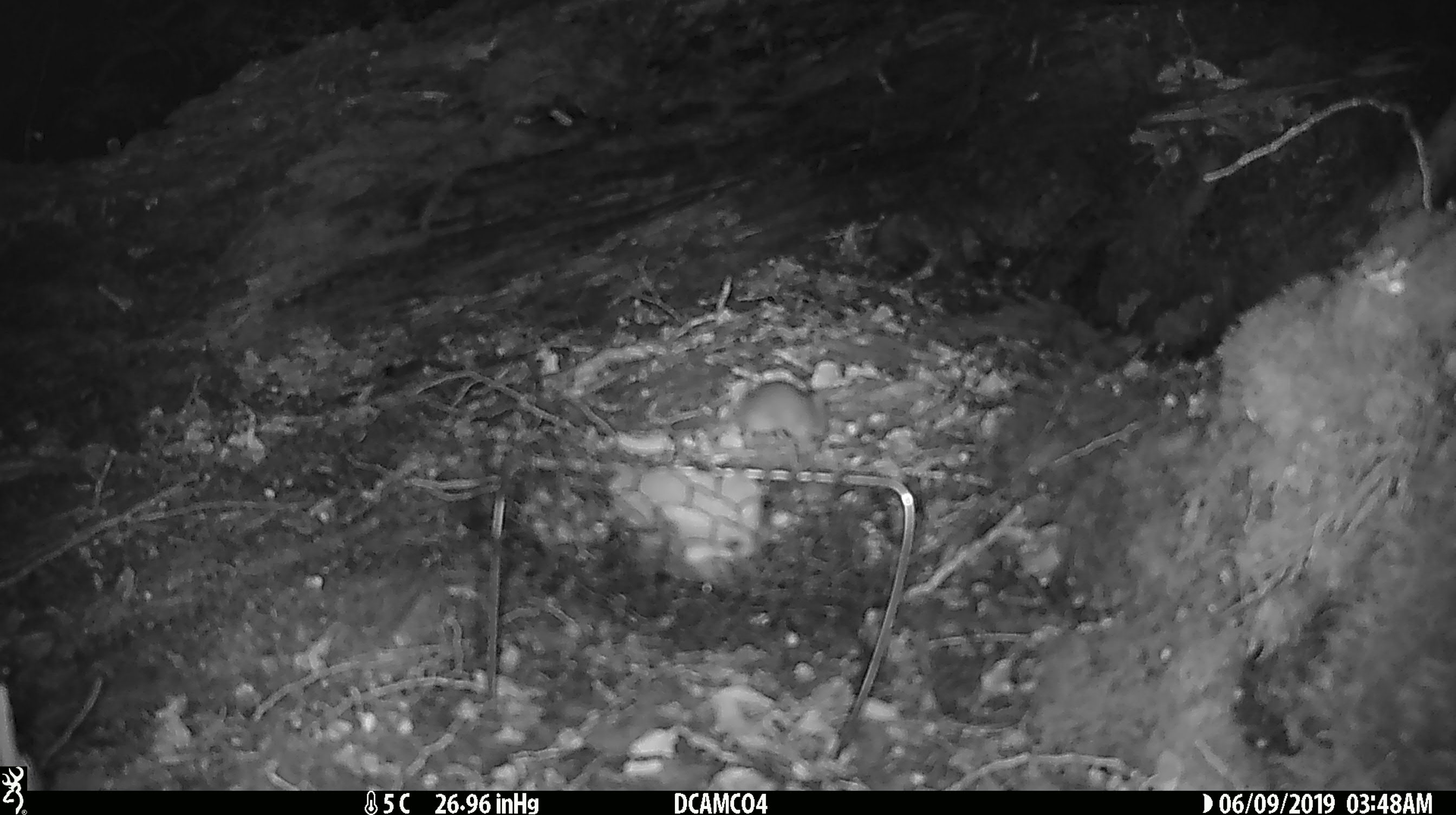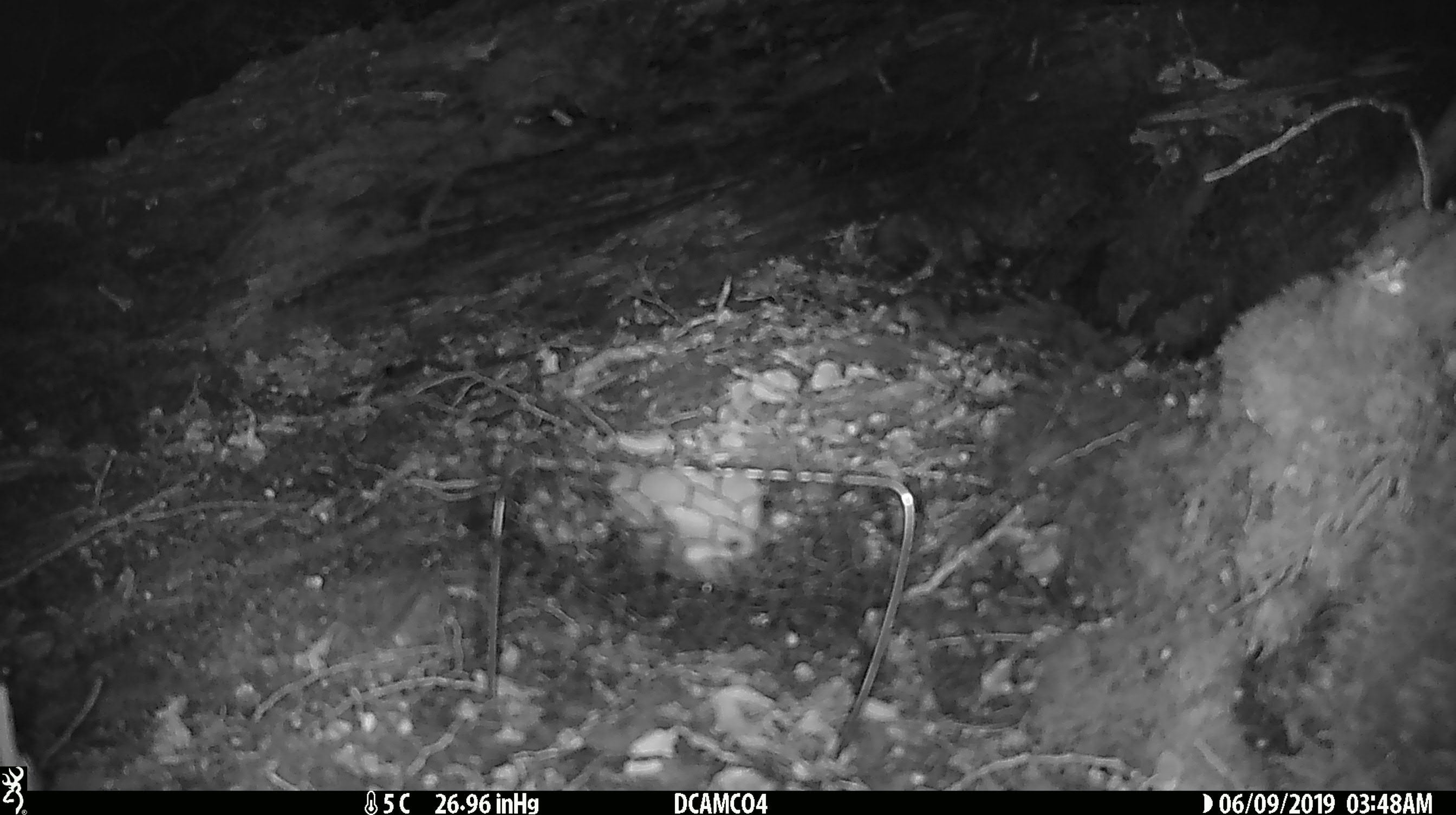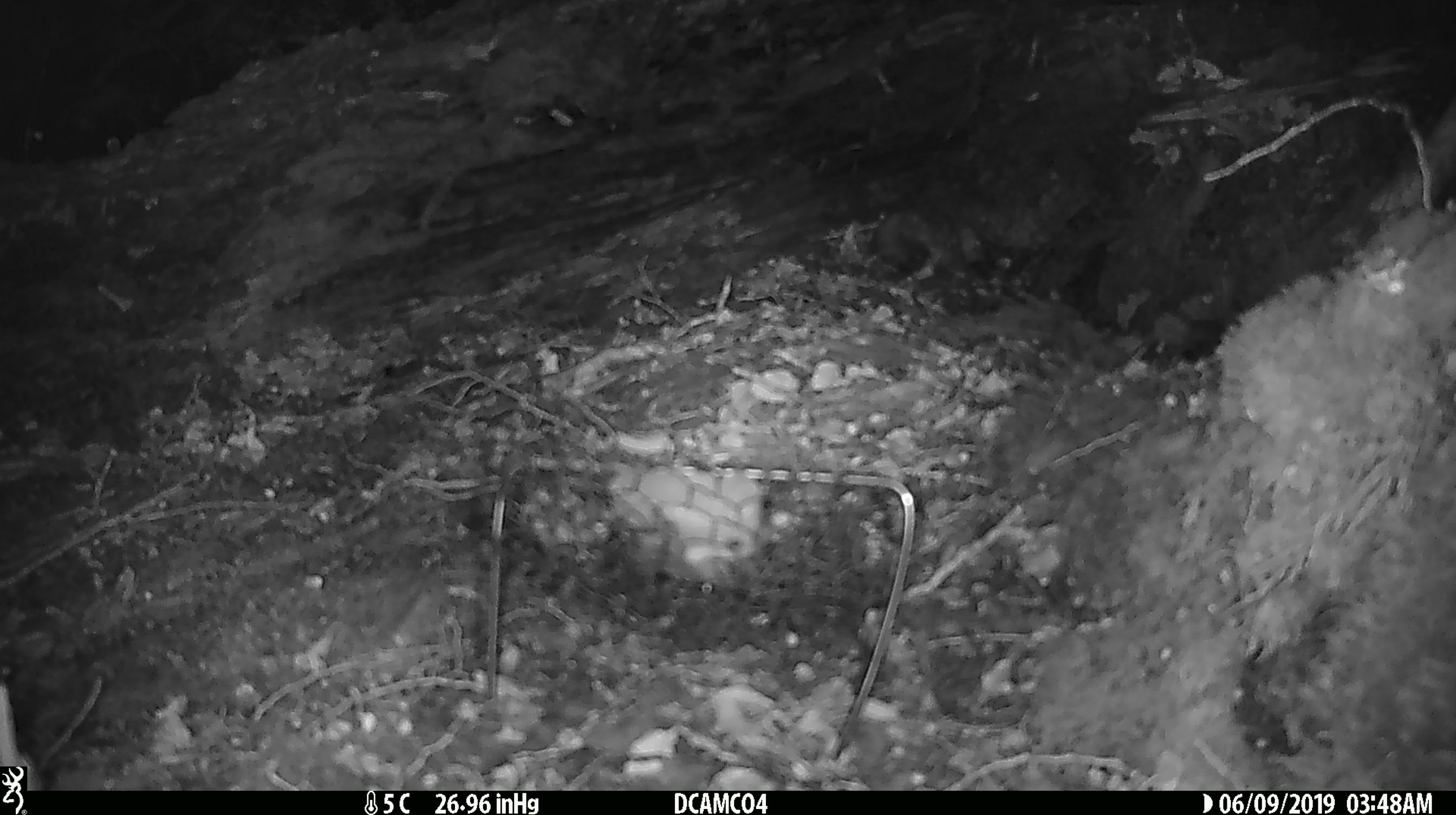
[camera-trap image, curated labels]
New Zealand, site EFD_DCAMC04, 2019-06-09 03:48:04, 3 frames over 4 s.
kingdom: Animalia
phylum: Chordata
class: Mammalia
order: Rodentia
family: Muridae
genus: Mus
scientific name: Mus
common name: mouse